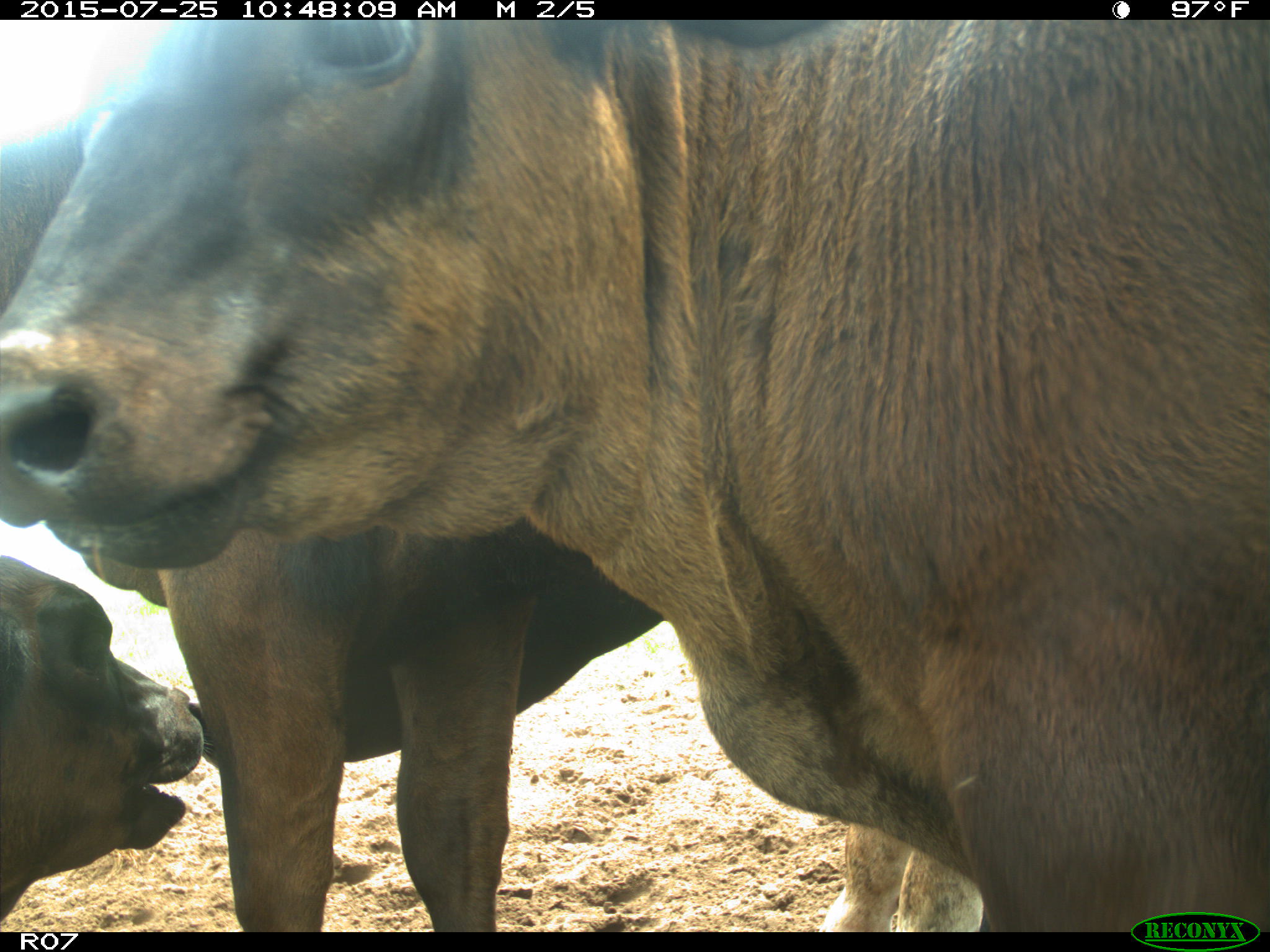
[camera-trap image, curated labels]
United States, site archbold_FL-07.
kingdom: Animalia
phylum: Chordata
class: Mammalia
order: Artiodactyla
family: Bovidae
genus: Bos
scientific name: Bos taurus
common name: domestic cow